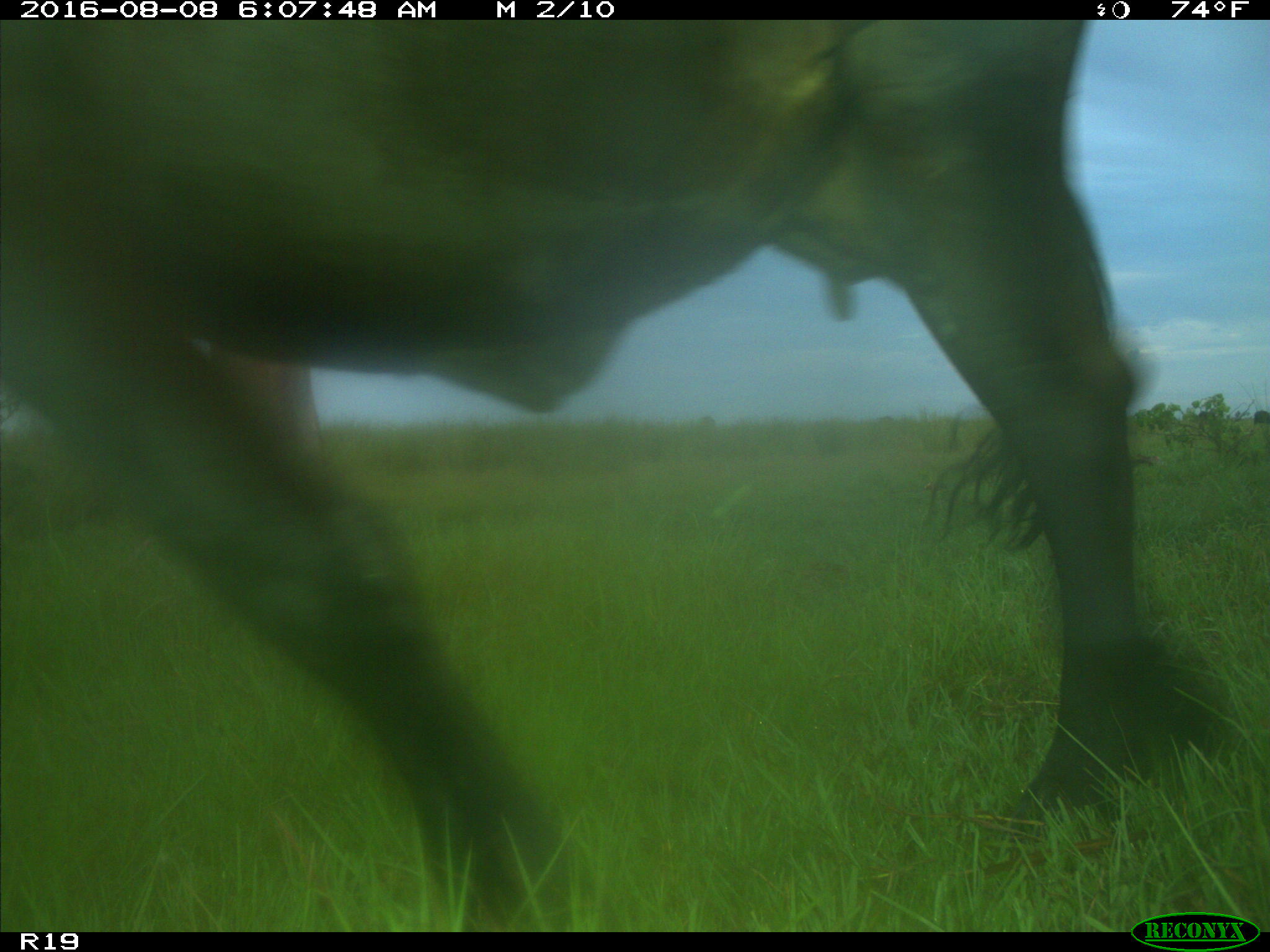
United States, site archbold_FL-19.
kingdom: Animalia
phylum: Chordata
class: Mammalia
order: Artiodactyla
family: Bovidae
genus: Bos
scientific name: Bos taurus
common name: domestic cow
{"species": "Bos taurus (domestic cow)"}